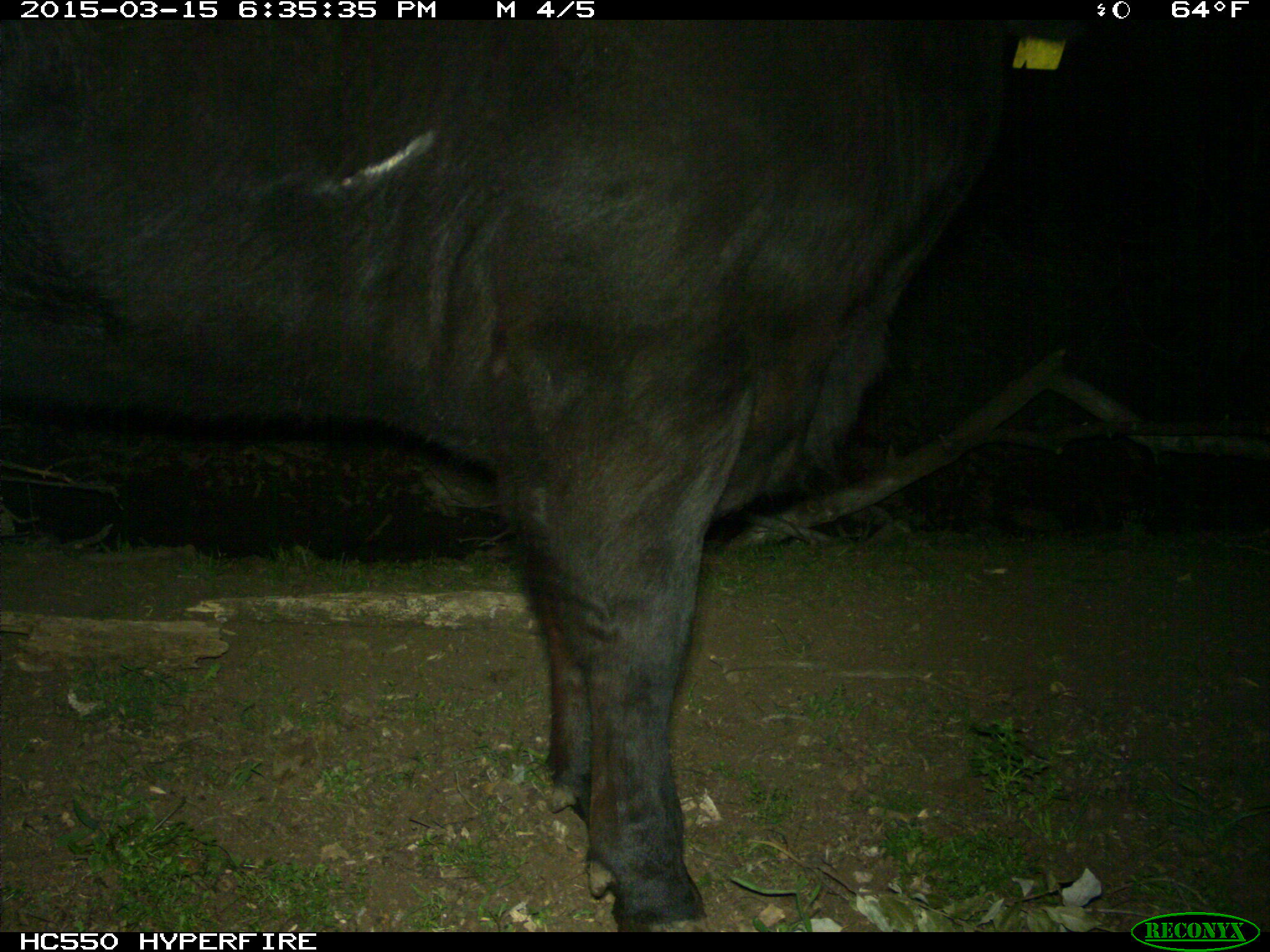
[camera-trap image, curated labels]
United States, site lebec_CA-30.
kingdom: Animalia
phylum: Chordata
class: Mammalia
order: Artiodactyla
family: Bovidae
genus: Bos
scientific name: Bos taurus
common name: domestic cow